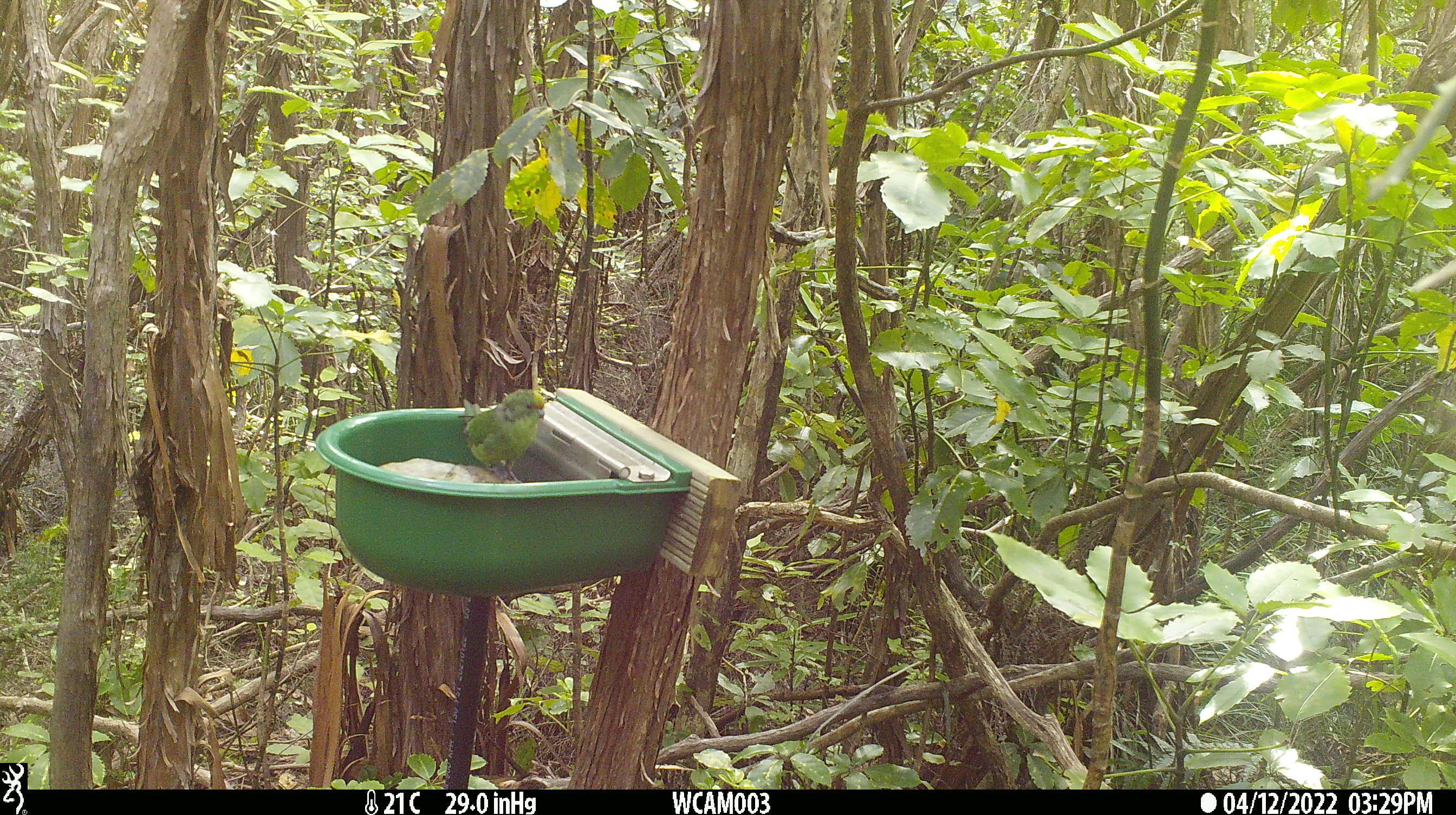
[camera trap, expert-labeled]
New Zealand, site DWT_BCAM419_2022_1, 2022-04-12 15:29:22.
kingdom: Animalia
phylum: Chordata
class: Aves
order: Psittaciformes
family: Psittaculidae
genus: Cyanoramphus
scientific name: Cyanoramphus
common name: parakeet